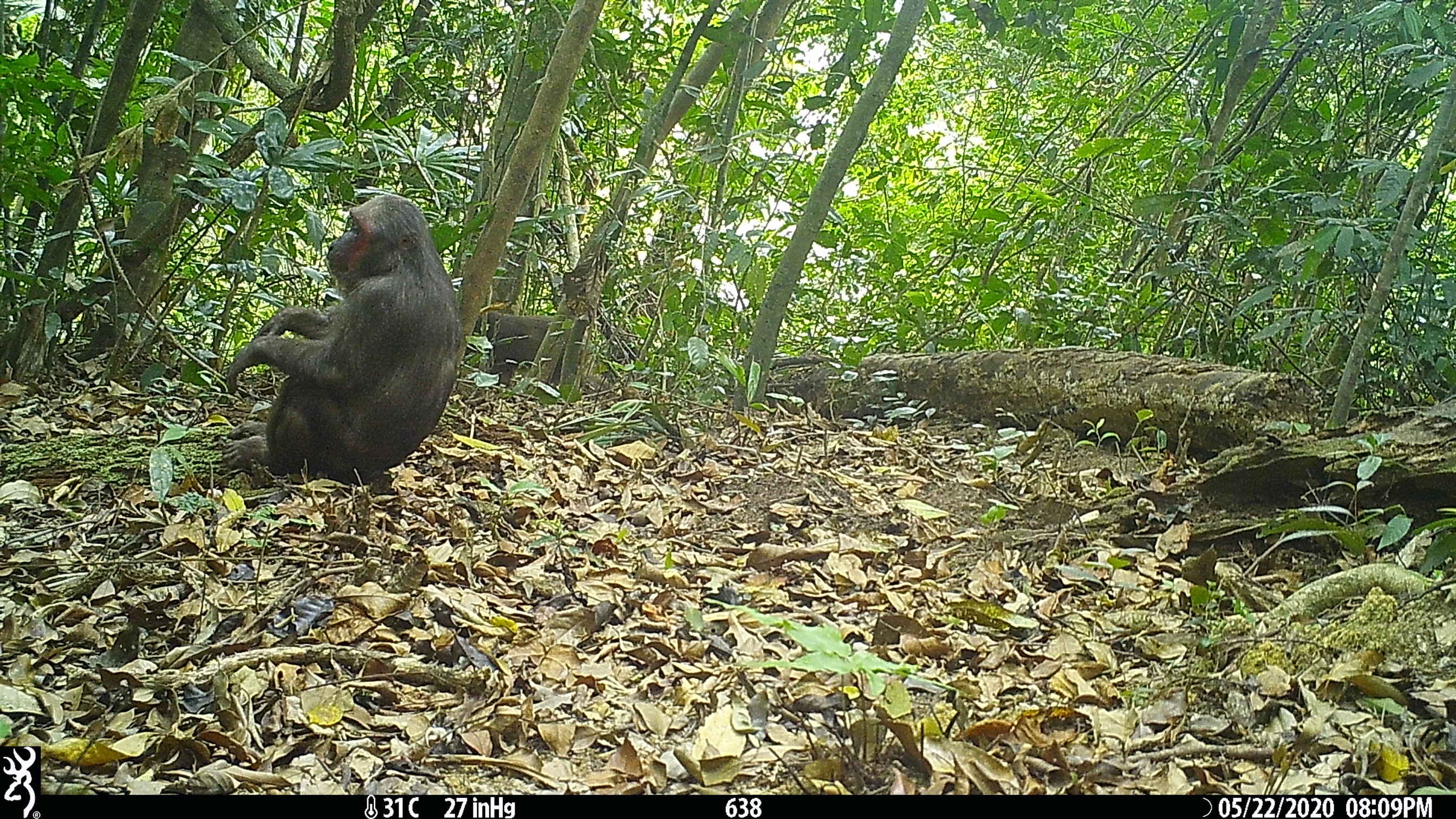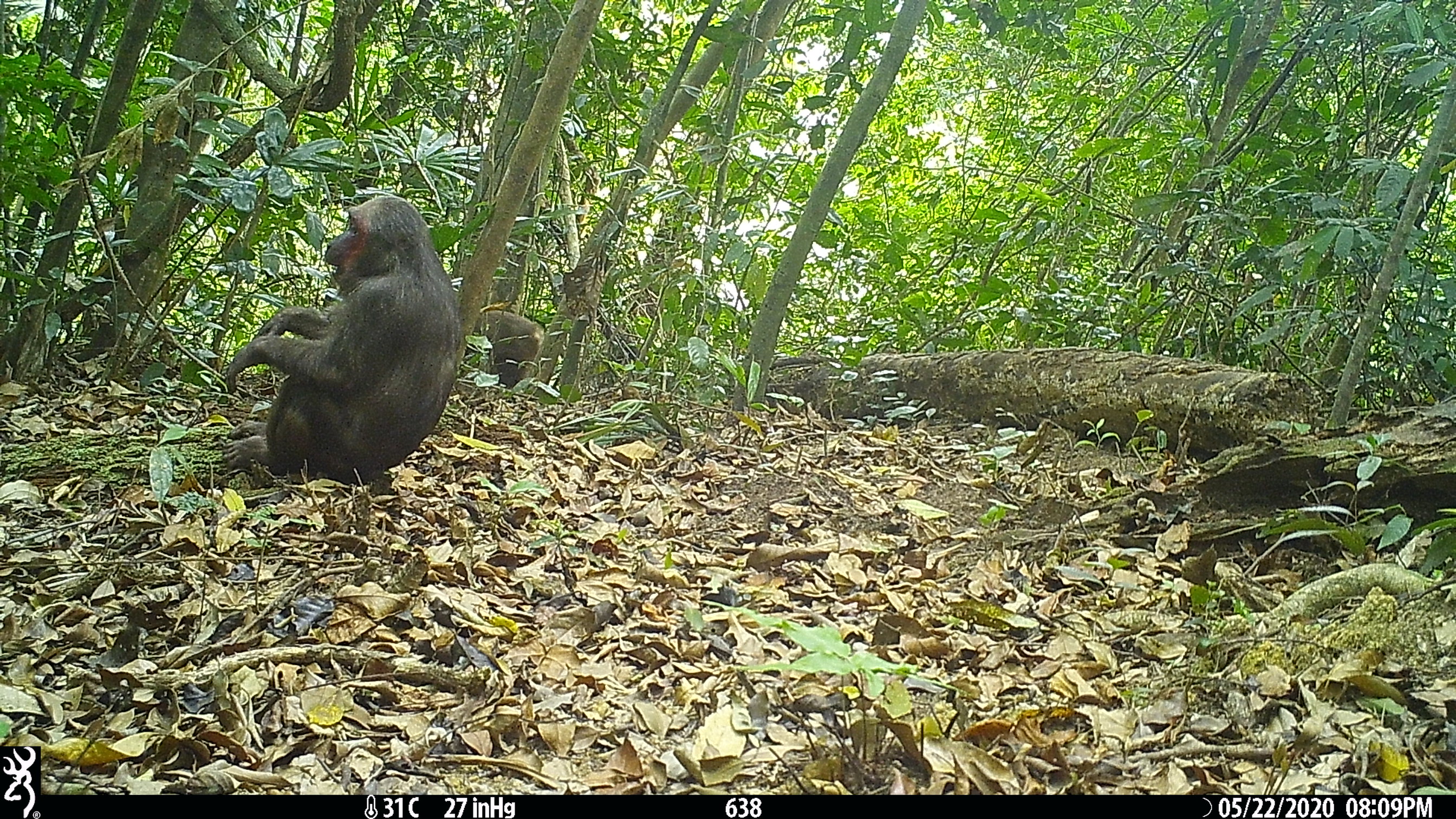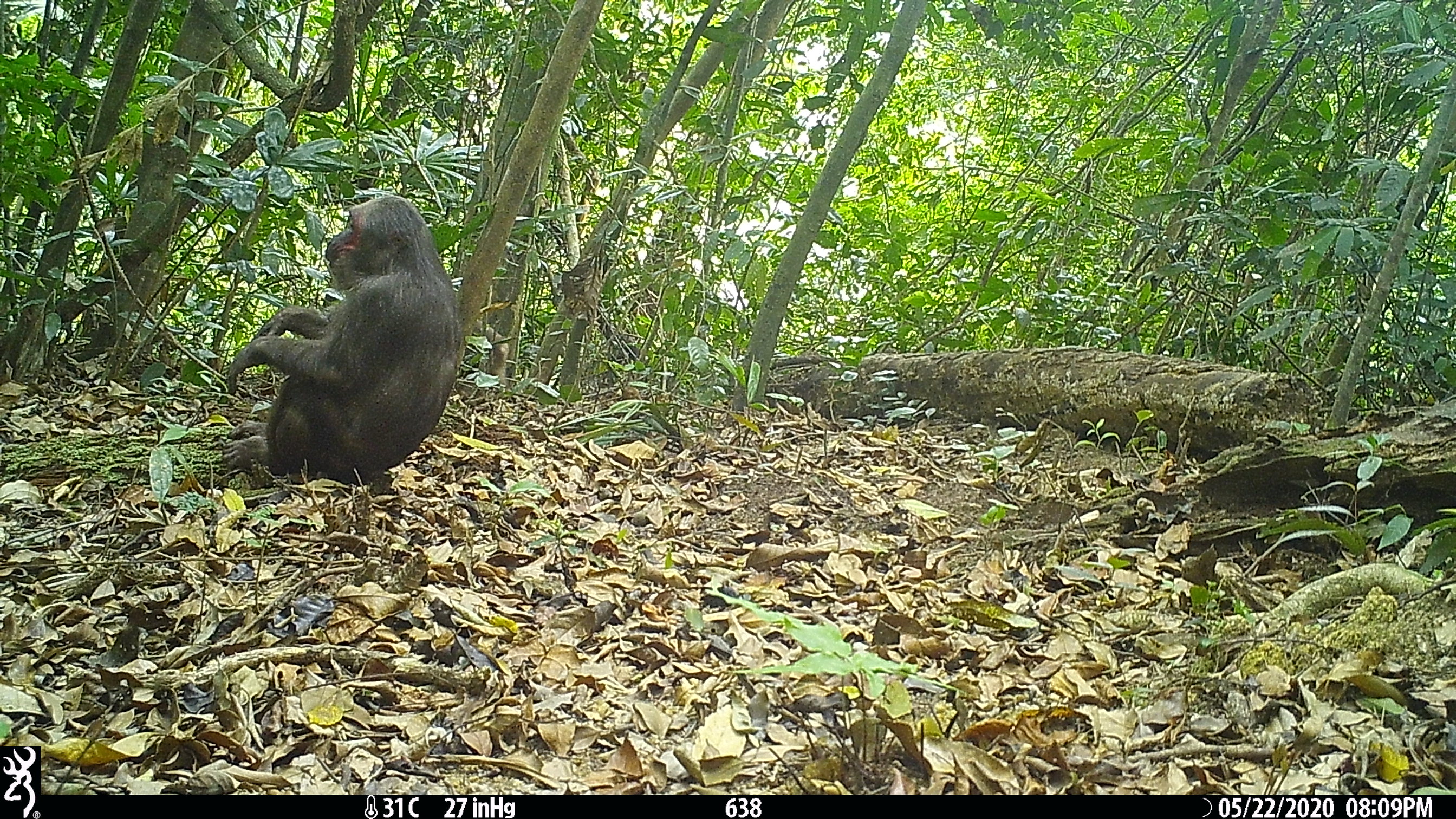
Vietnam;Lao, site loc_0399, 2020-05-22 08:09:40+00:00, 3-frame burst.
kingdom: Animalia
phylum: Chordata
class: Mammalia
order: Primates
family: Cercopithecidae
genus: Macaca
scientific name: Macaca arctoides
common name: stump-tailed macaque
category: stump tailed macaque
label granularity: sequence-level